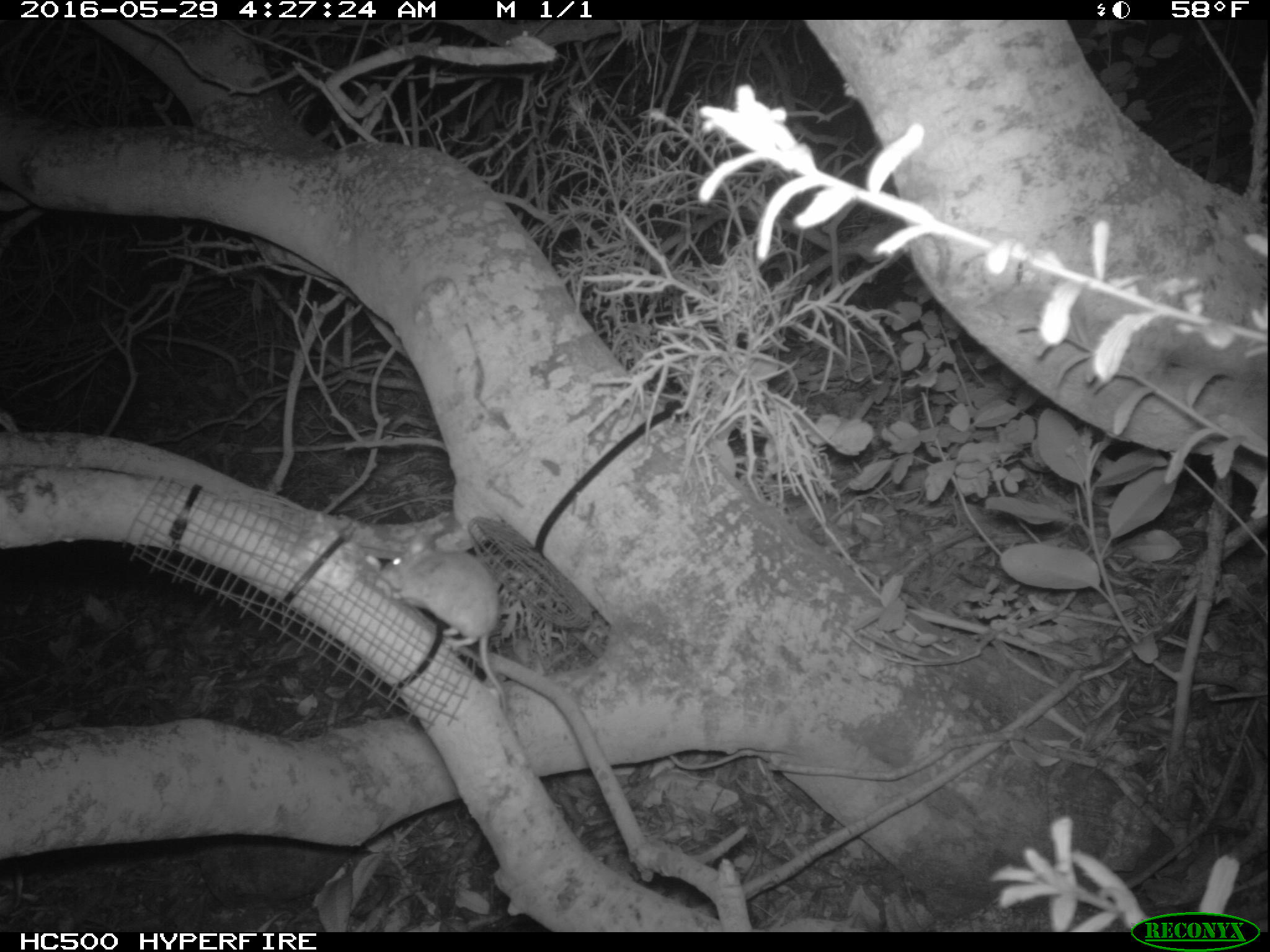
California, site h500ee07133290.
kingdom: Animalia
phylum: Chordata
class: Mammalia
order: Rodentia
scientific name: Rodentia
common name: rodent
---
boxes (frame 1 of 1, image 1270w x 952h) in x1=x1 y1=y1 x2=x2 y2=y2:
rodent: x1=378 y1=527 x2=506 y2=710